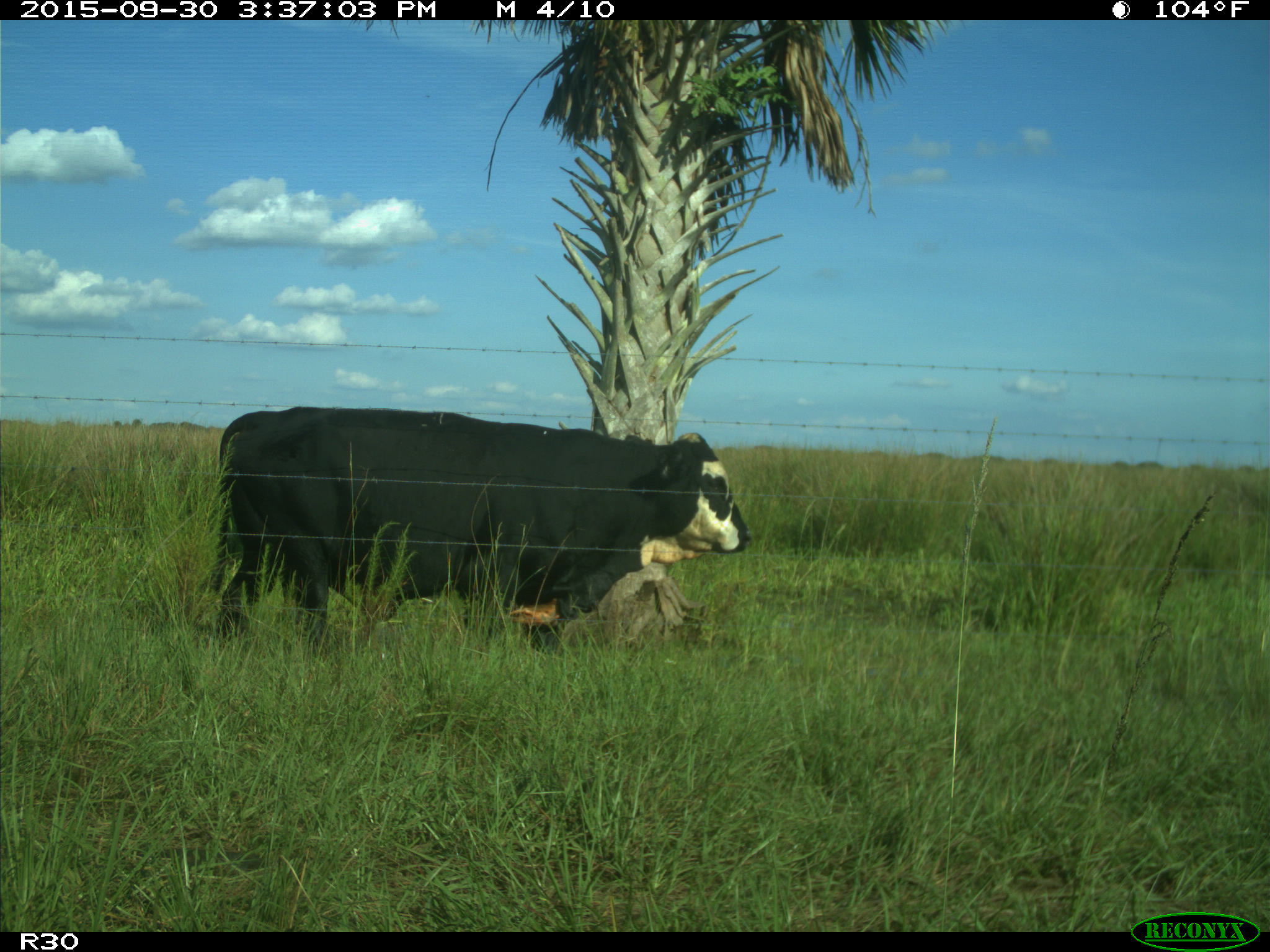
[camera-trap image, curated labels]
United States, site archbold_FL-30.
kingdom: Animalia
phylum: Chordata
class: Mammalia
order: Artiodactyla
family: Bovidae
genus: Bos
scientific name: Bos taurus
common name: domestic cow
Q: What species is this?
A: Bos taurus (domestic cow).